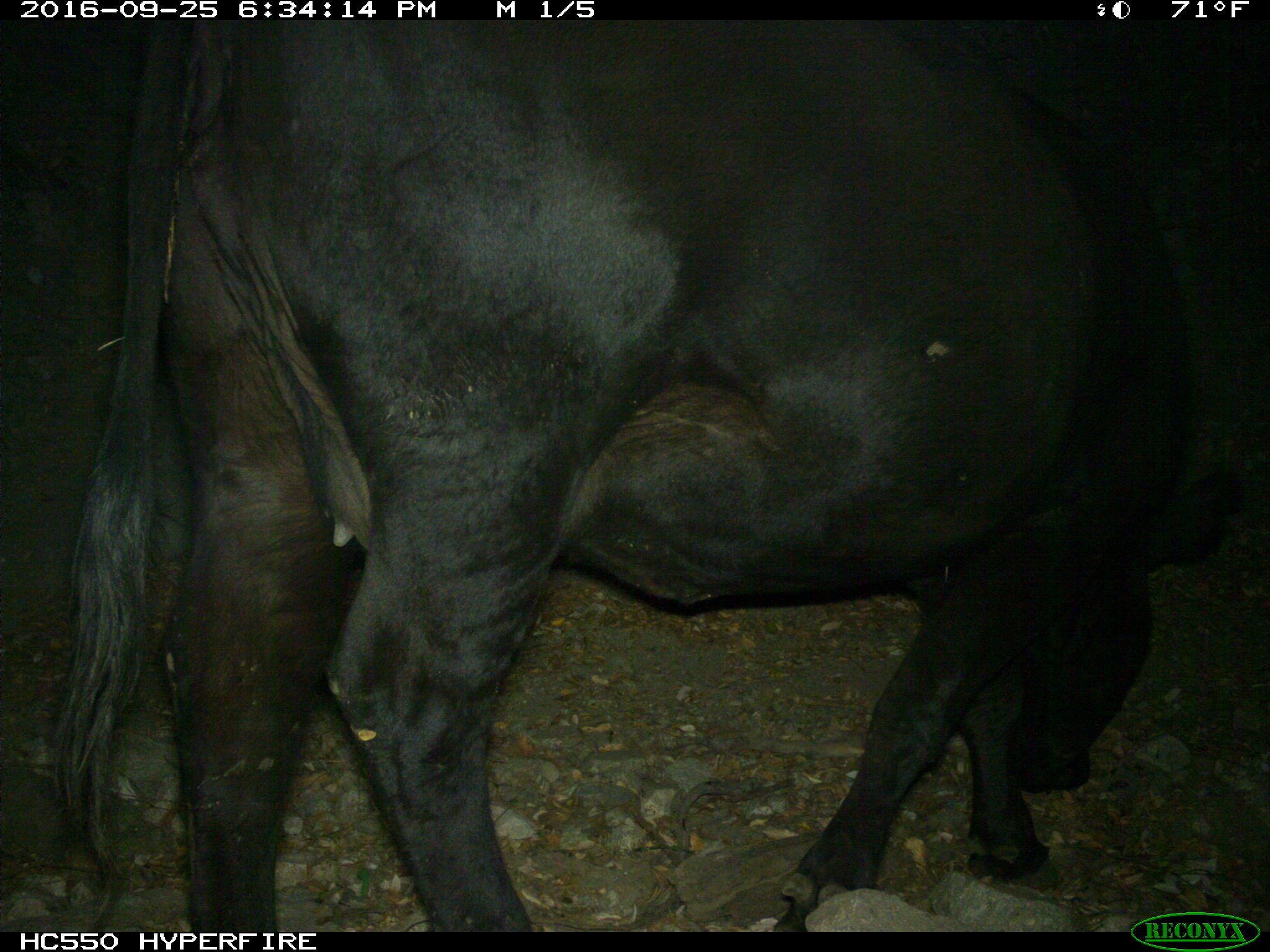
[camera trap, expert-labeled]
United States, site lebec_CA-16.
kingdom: Animalia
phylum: Chordata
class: Mammalia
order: Artiodactyla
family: Bovidae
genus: Bos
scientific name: Bos taurus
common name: domestic cow